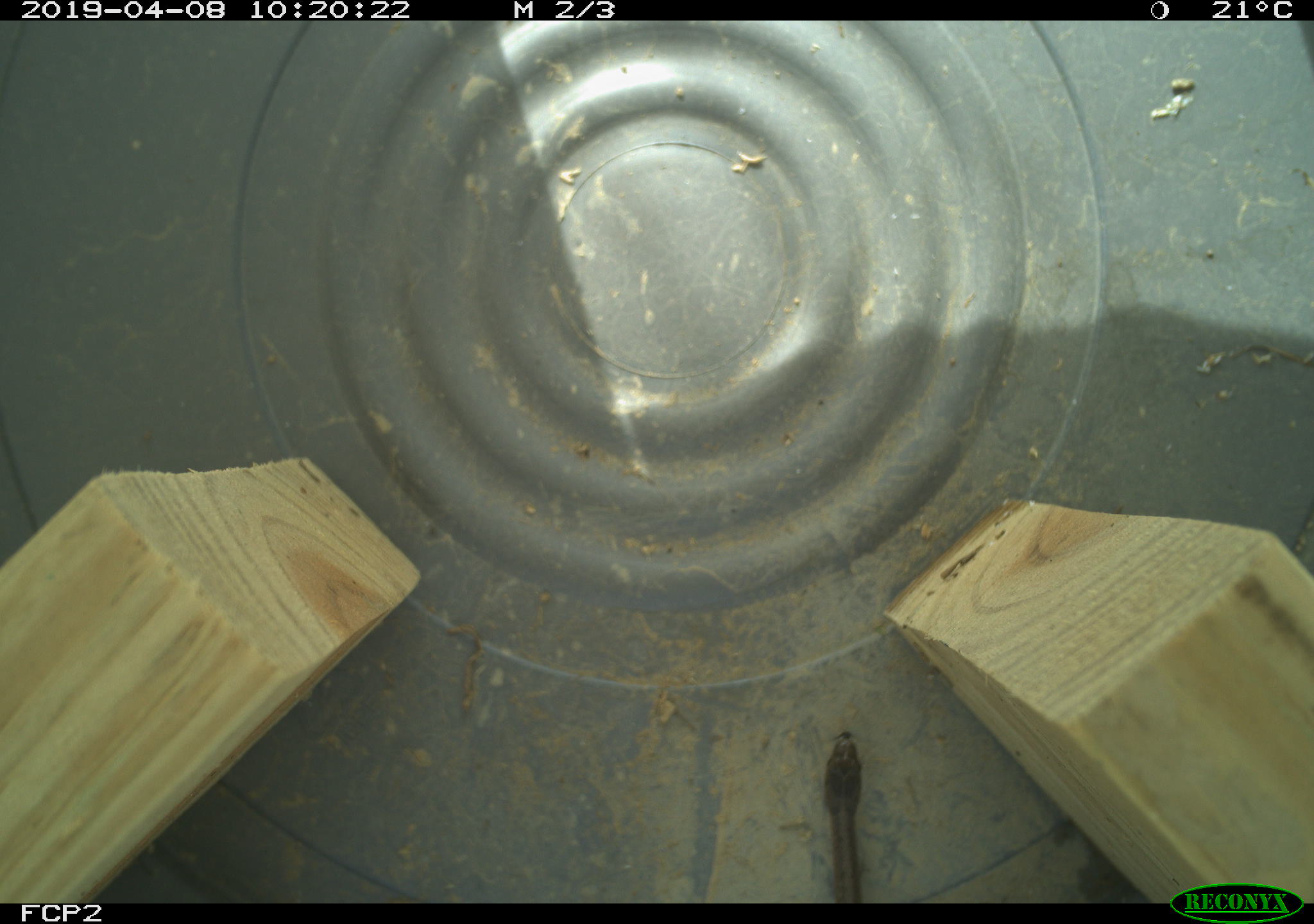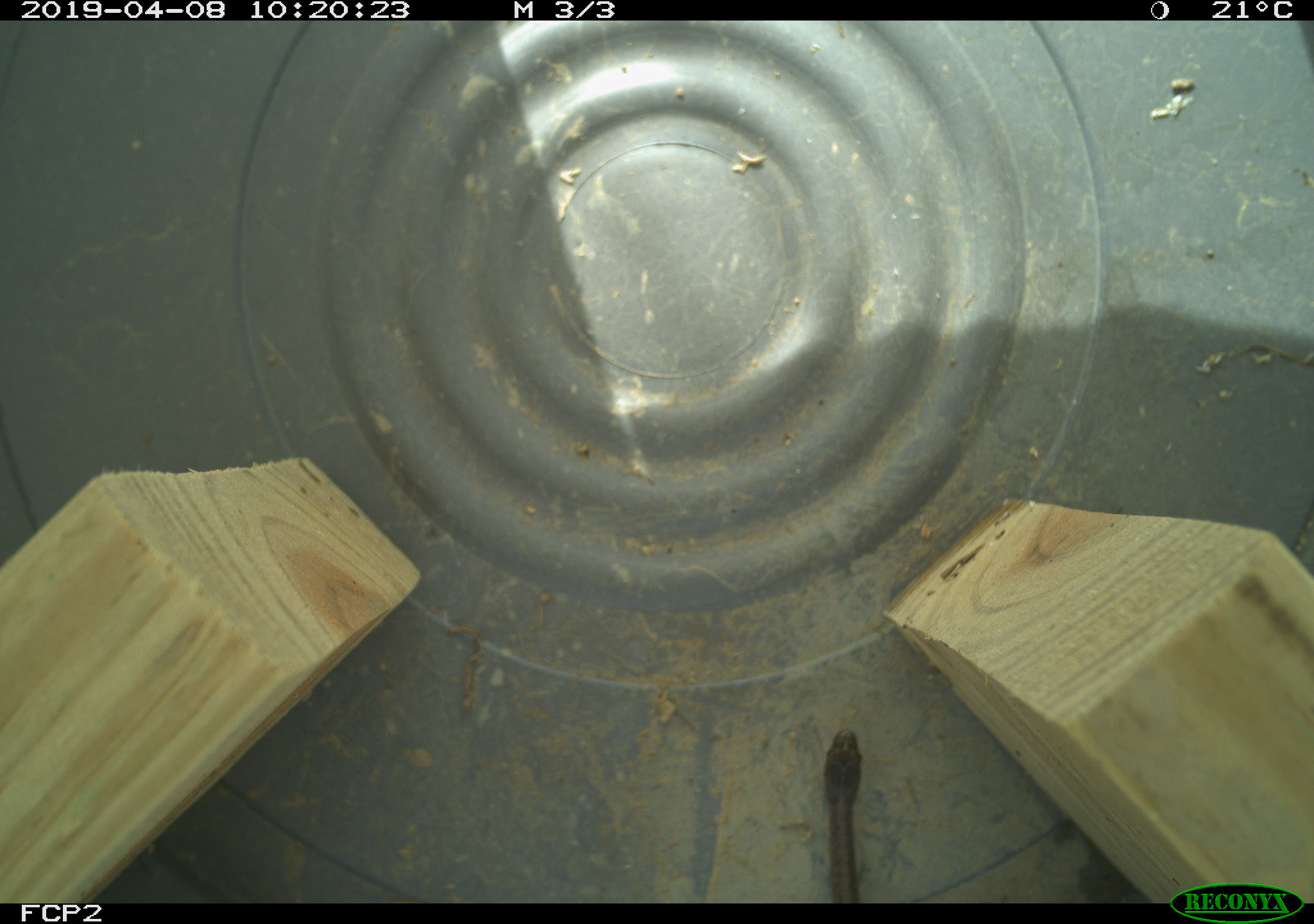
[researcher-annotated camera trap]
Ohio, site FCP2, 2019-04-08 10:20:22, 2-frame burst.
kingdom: Animalia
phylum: Chordata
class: Reptilia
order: Squamata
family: Colubridae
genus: Storeria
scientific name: Storeria dekayi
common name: dekay's brownsnake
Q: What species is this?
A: Dekay's brownsnake (Storeria dekayi).